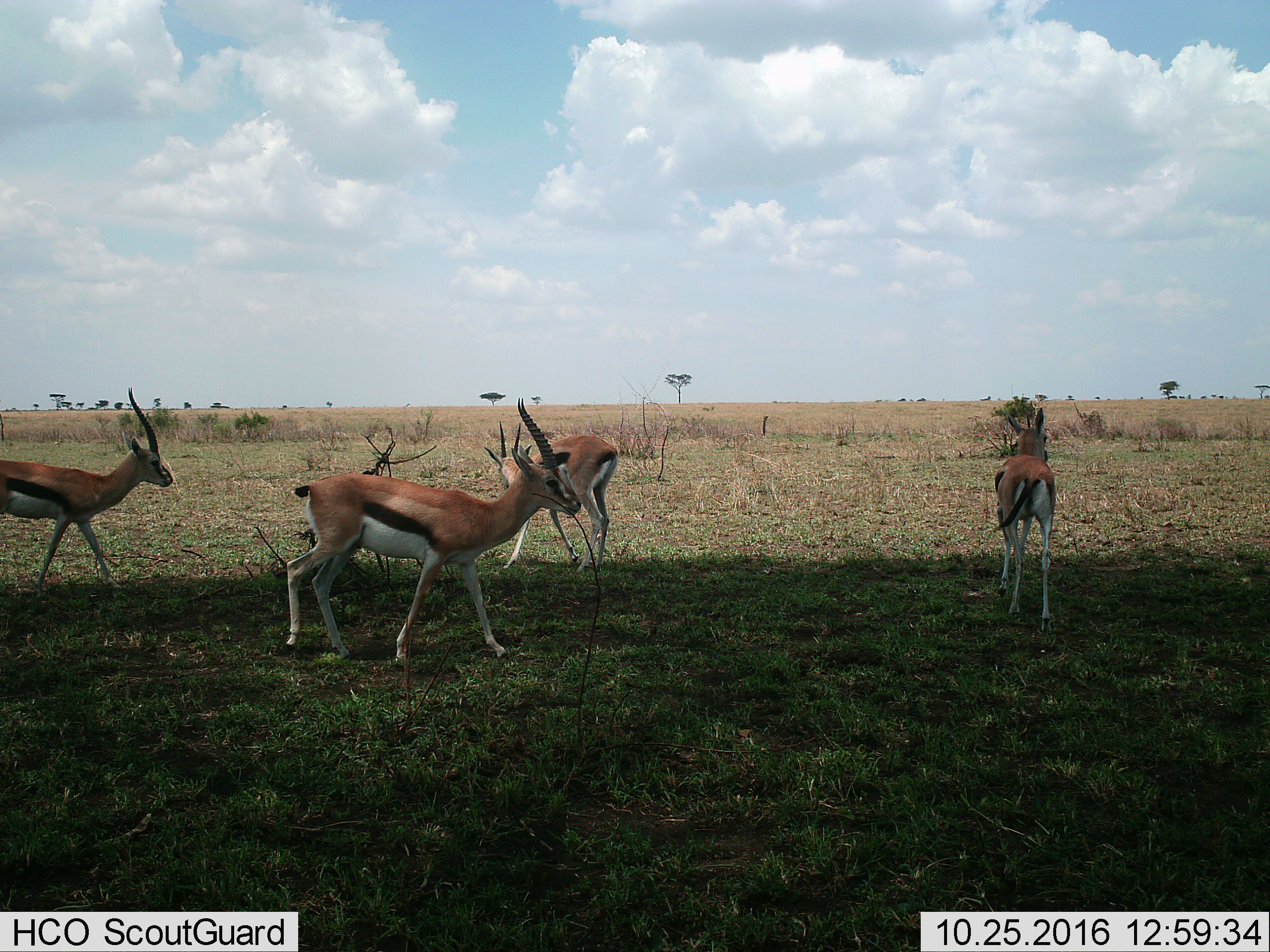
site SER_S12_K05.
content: unidentified animal